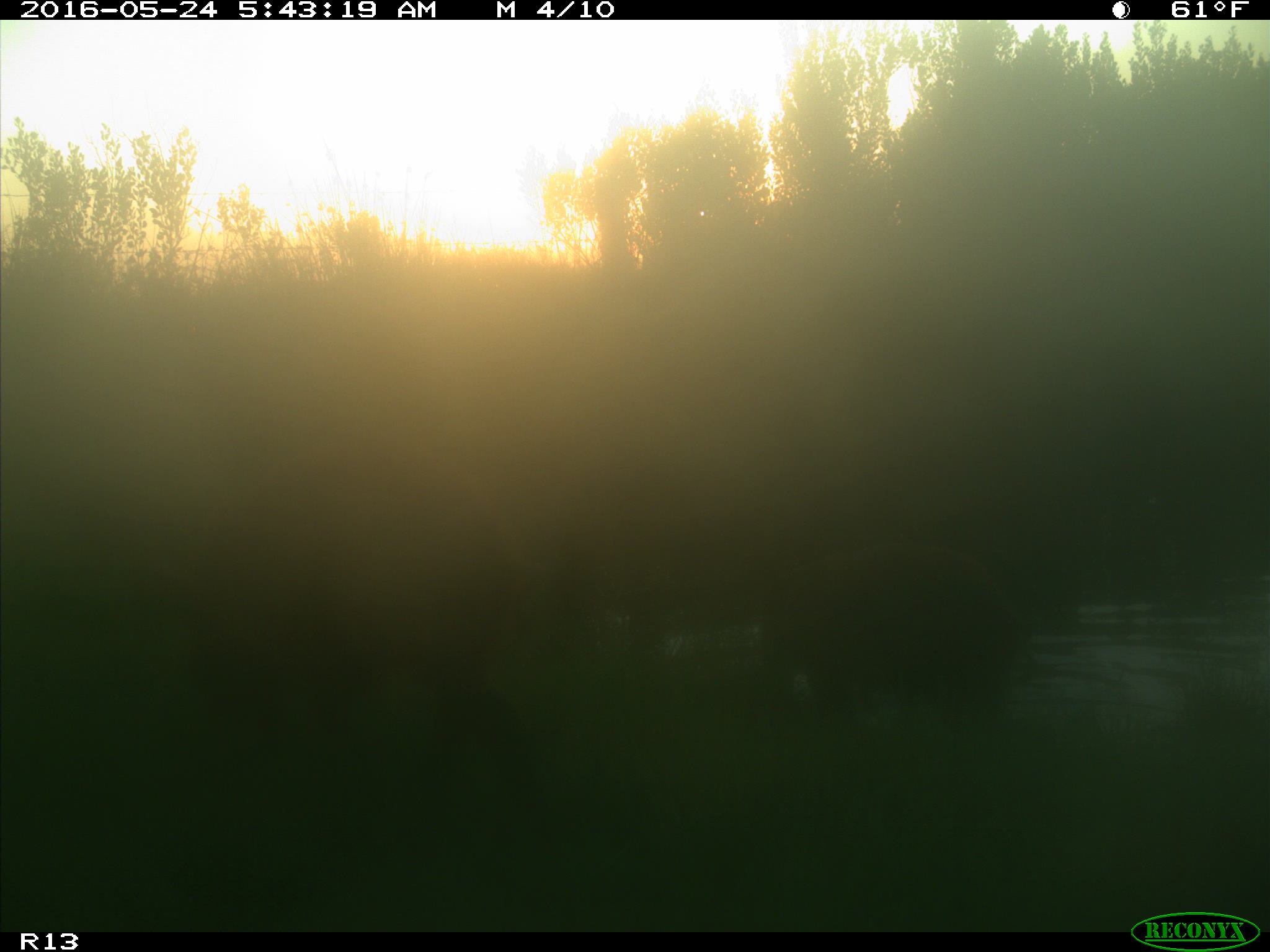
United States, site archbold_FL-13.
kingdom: Animalia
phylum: Chordata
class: Mammalia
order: Artiodactyla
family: Suidae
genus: Sus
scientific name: Sus scrofa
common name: wild boar